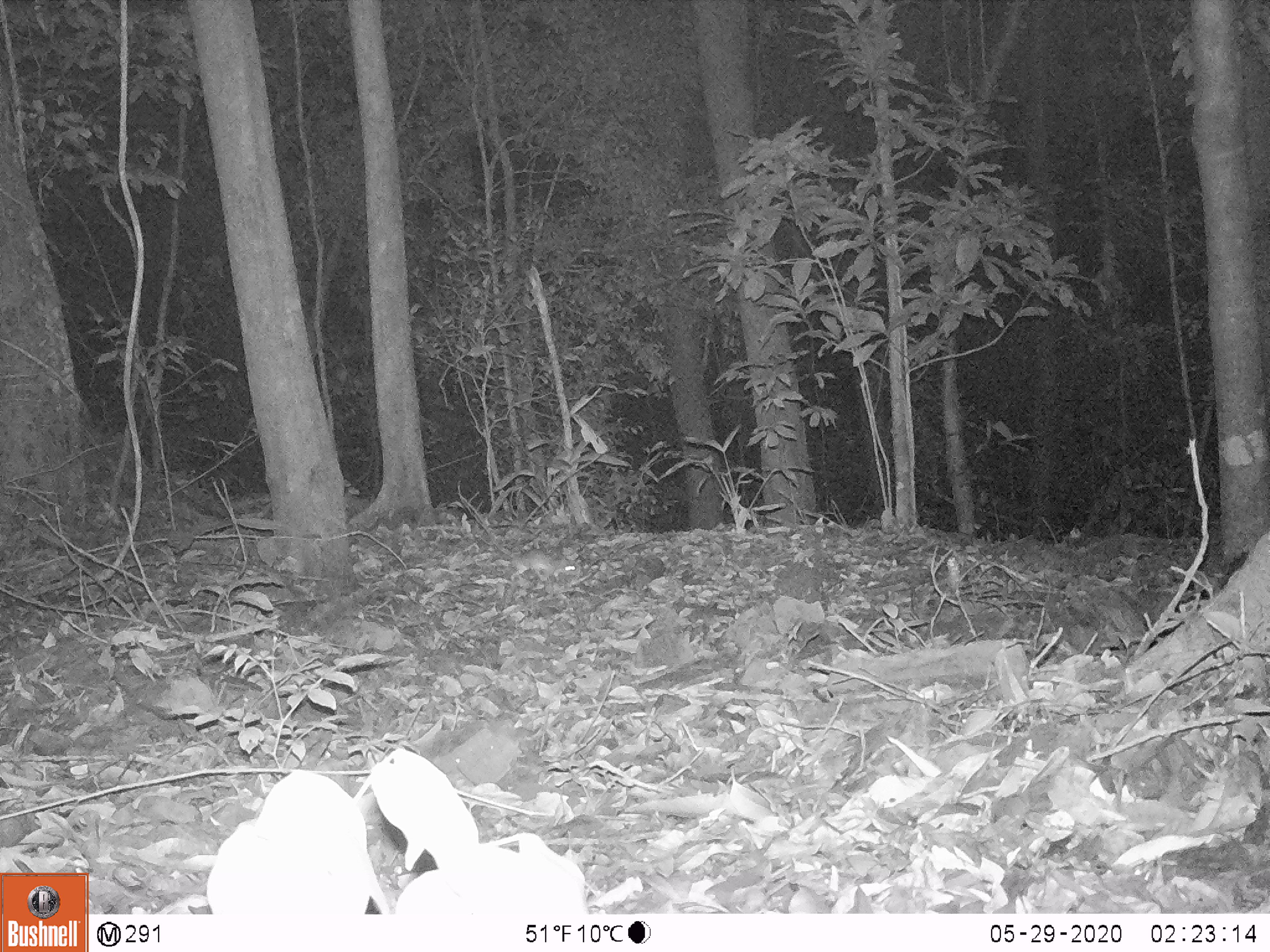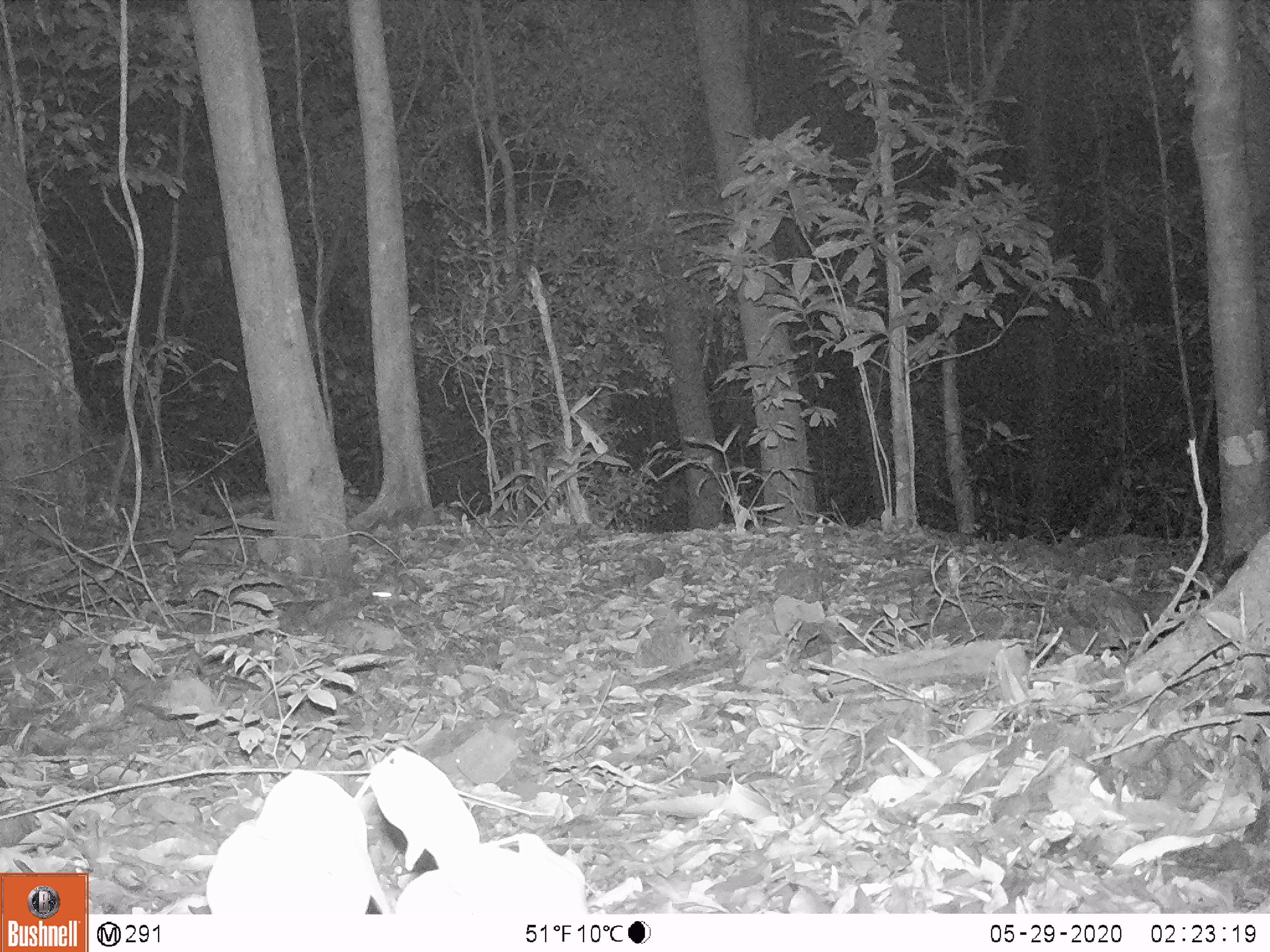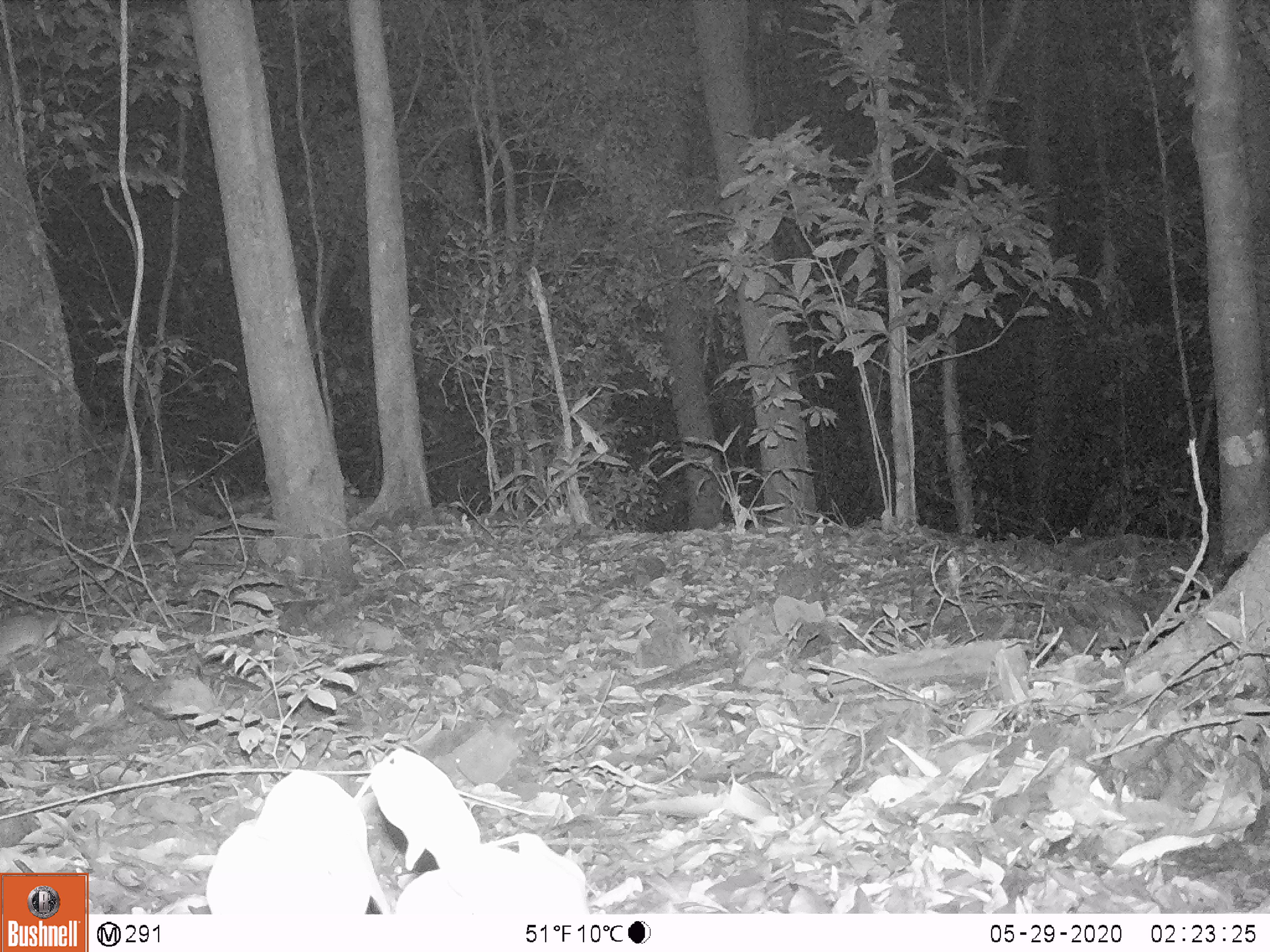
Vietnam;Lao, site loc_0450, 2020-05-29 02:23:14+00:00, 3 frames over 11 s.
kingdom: Animalia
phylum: Chordata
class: Mammalia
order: Rodentia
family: Muridae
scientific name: Muridae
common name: old-world mice and rats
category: unidentified murid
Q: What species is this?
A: Unidentified murid (old-world mice and rats) (Muridae).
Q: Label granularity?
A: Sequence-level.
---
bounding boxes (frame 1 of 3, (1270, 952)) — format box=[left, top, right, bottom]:
unidentified murid: box=[485, 526, 579, 583]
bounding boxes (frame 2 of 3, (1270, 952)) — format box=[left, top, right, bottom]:
unidentified murid: box=[371, 573, 401, 608]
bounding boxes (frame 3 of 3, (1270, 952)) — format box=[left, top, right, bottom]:
unidentified murid: box=[0, 604, 63, 660]